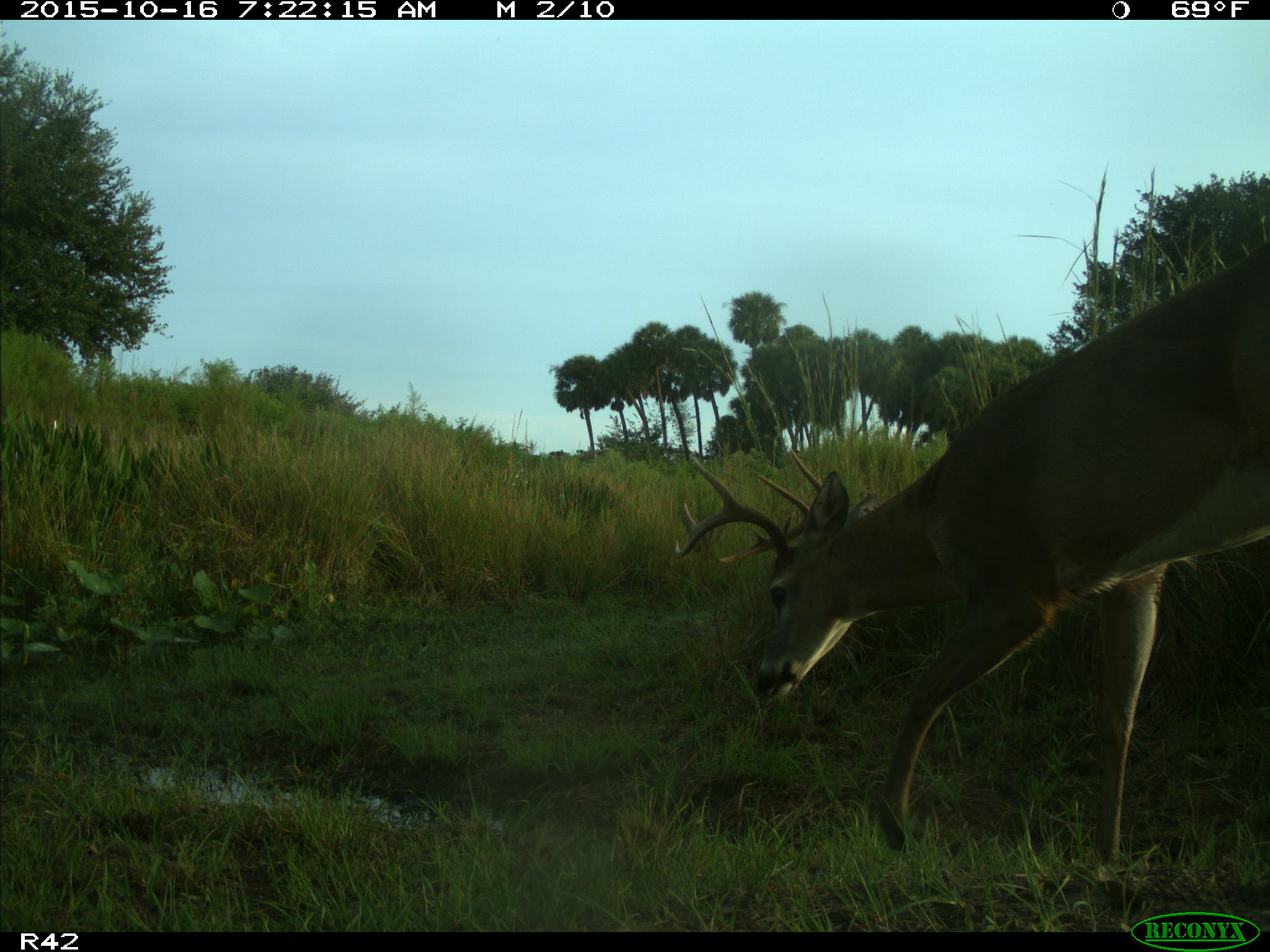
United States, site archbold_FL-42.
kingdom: Animalia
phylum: Chordata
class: Mammalia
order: Artiodactyla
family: Cervidae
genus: Odocoileus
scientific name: Odocoileus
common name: deer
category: unidentified deer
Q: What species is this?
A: Unidentified deer (deer) (Odocoileus).